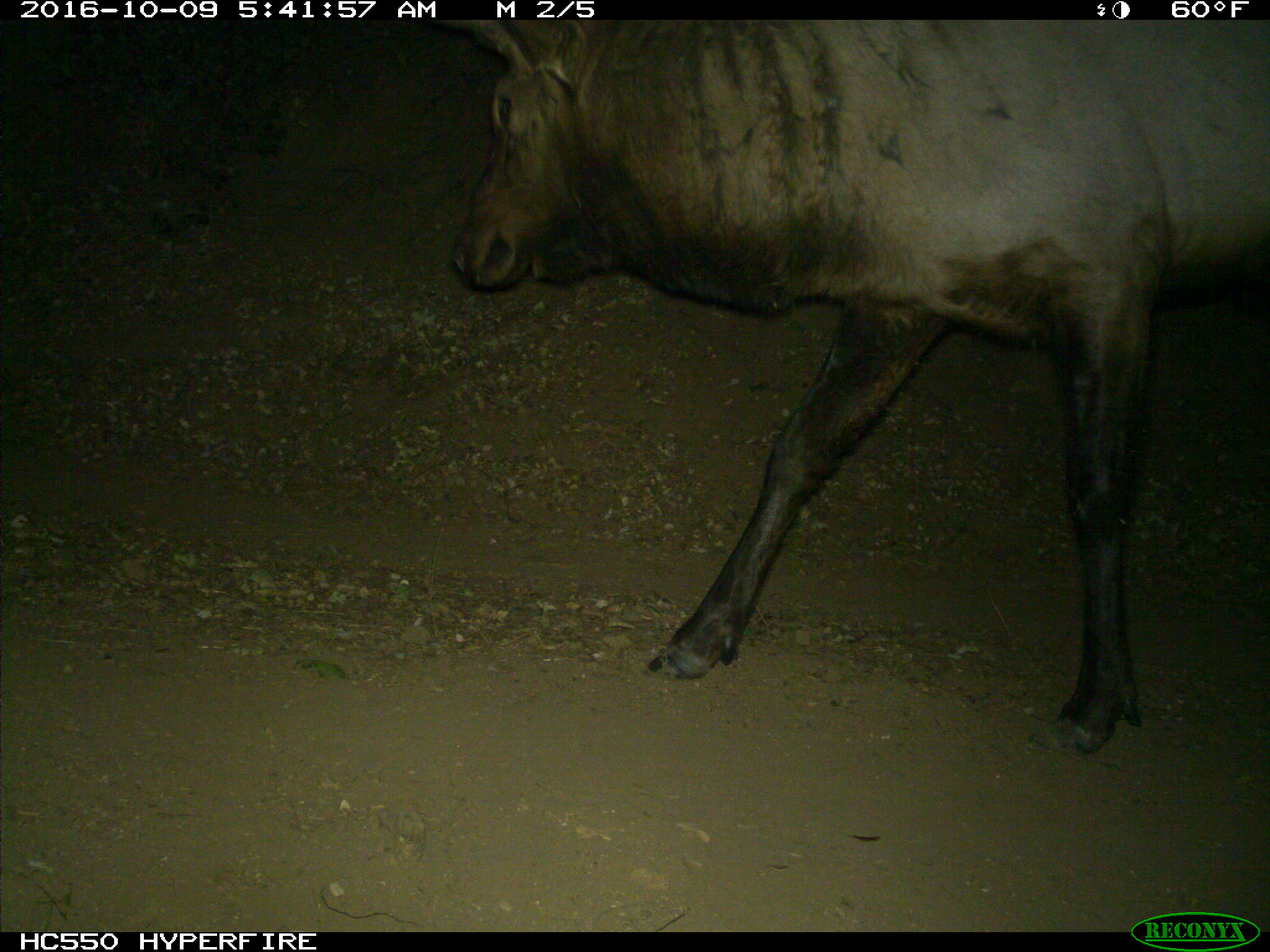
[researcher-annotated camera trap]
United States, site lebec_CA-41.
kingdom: Animalia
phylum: Chordata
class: Mammalia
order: Artiodactyla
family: Cervidae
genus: Cervus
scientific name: Cervus canadensis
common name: elk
Cervus canadensis (elk).